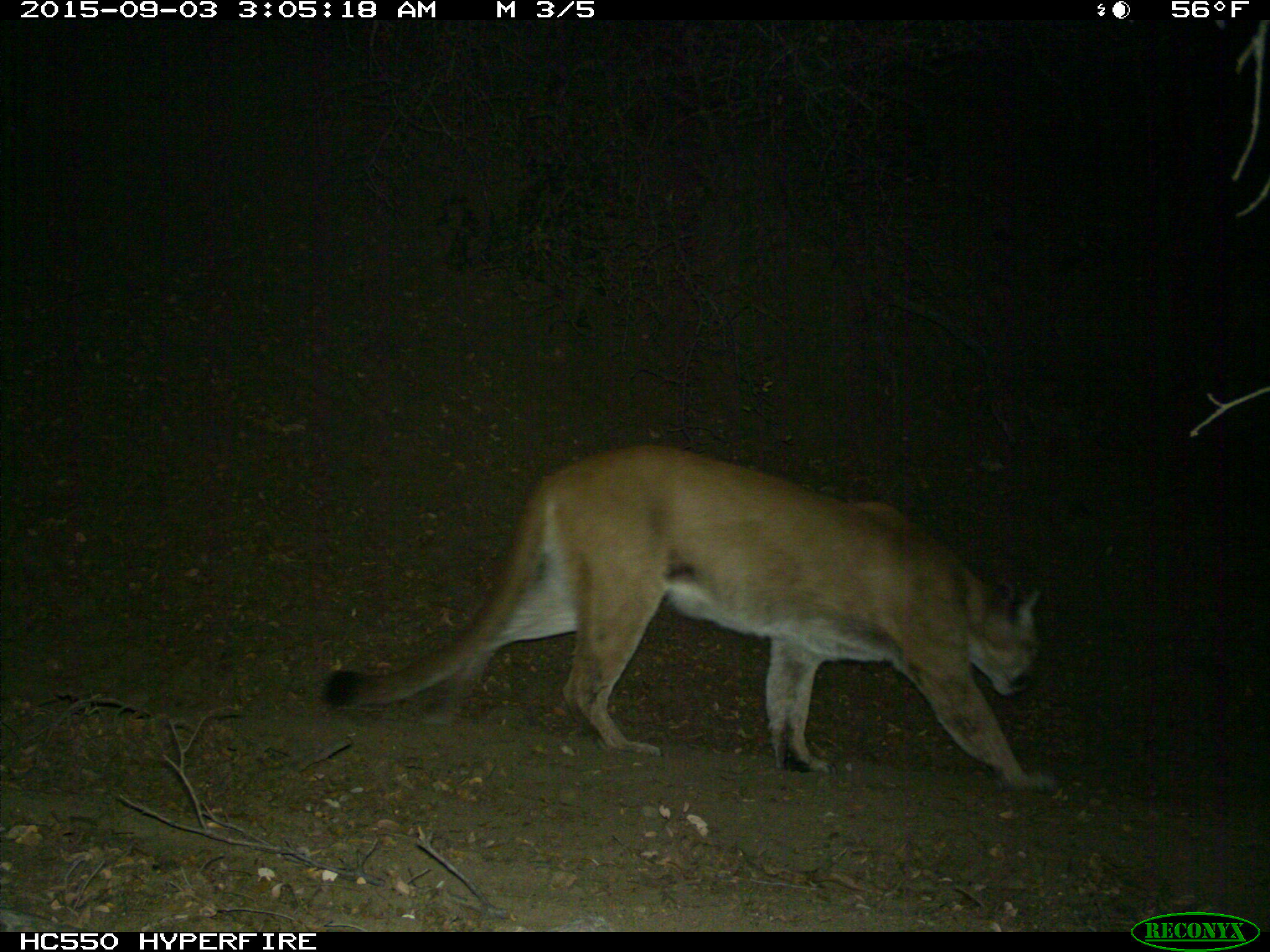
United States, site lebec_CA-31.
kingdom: Animalia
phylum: Chordata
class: Mammalia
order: Carnivora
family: Felidae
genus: Puma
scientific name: Puma concolor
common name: mountain lion